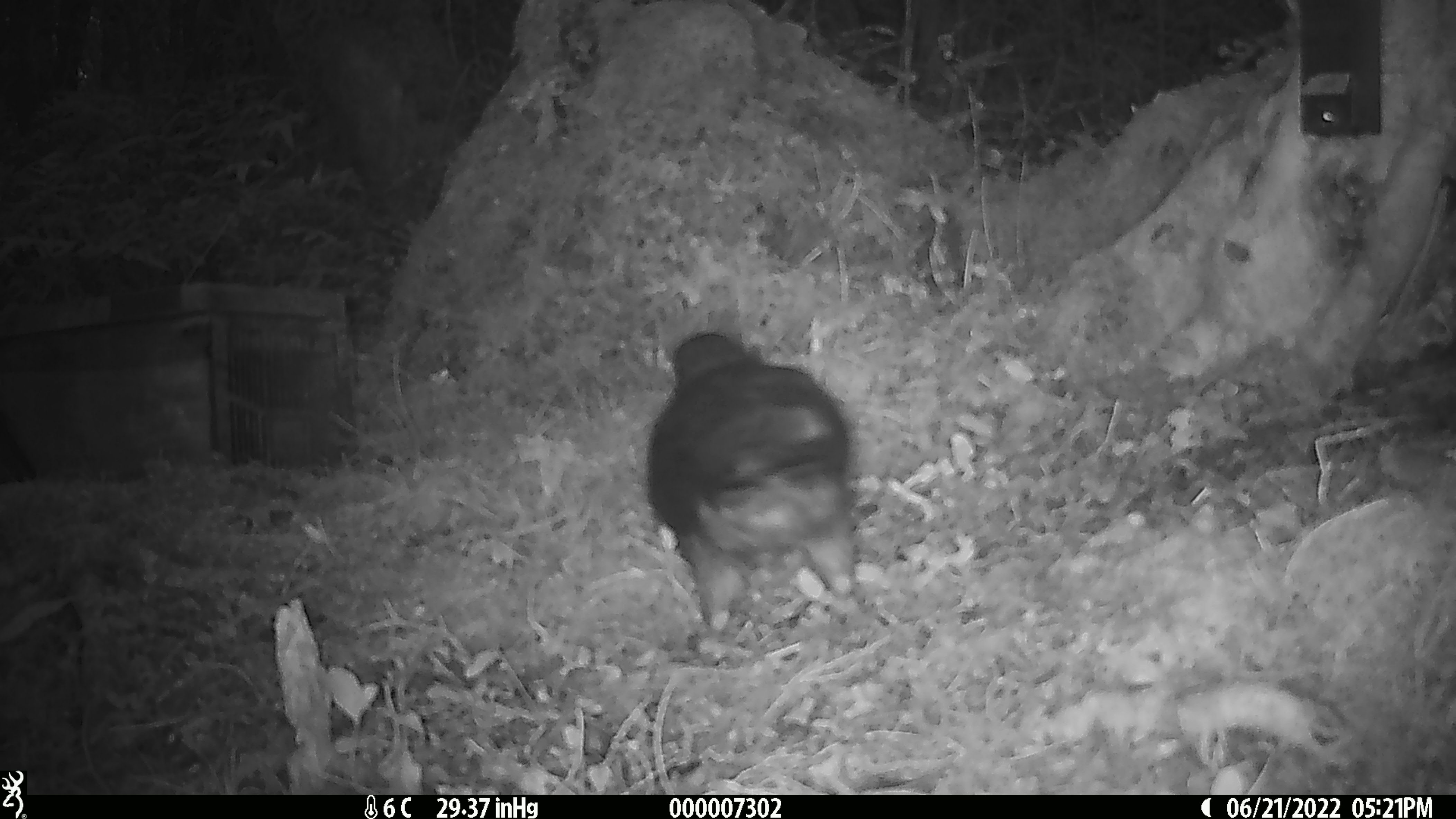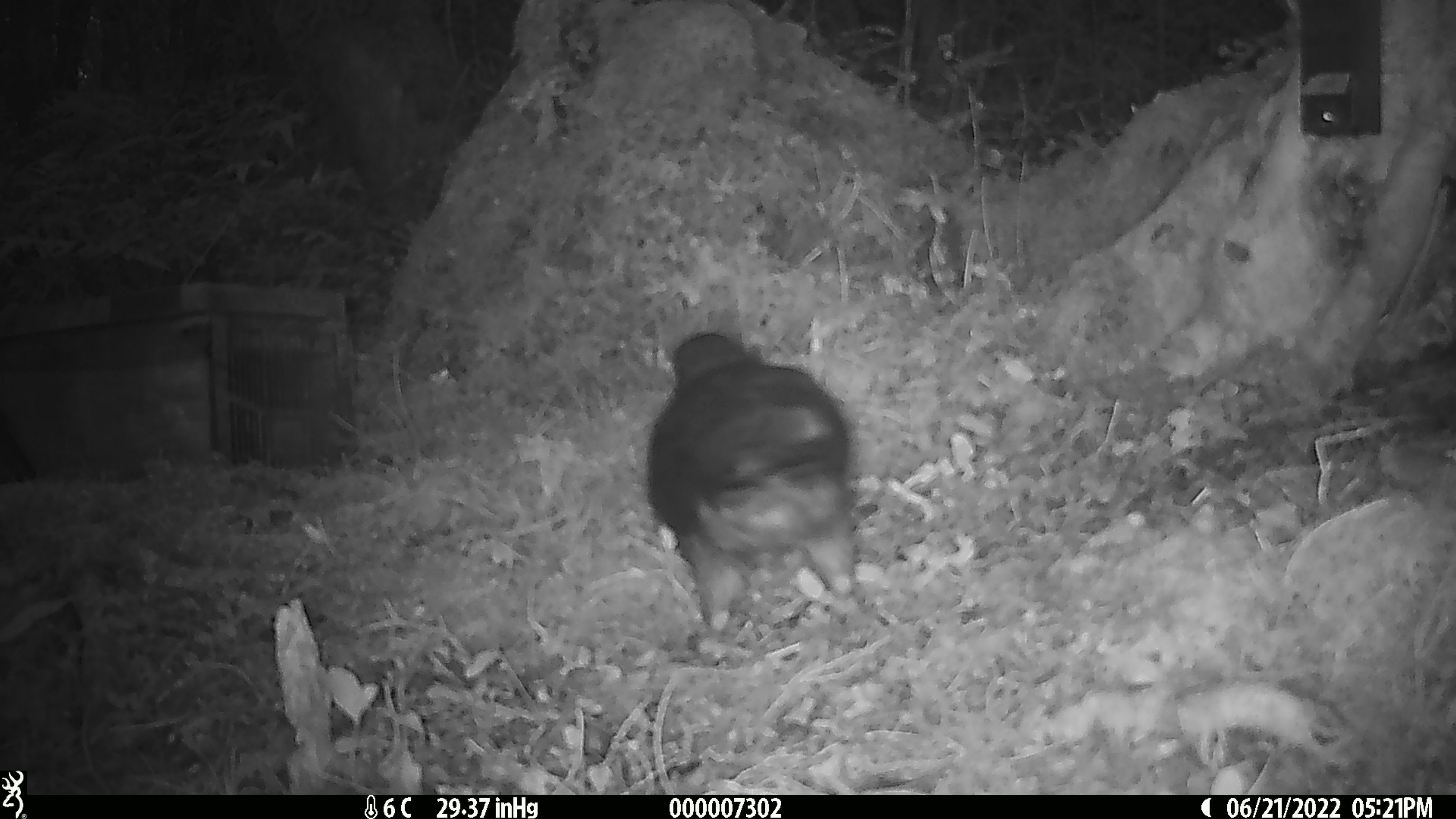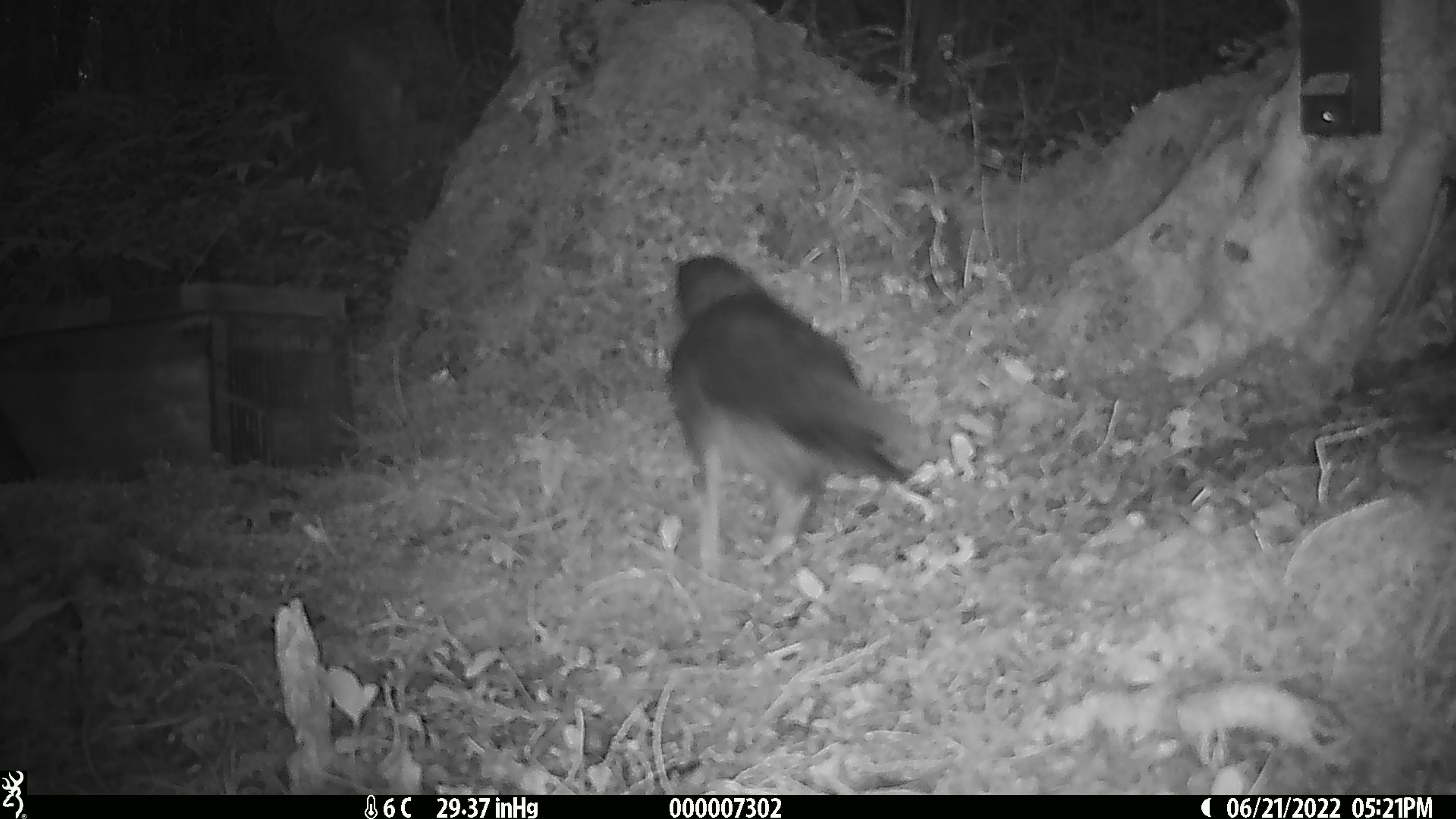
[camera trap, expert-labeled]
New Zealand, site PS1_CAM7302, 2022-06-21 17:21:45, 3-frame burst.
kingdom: Animalia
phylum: Chordata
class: Aves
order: Psittaciformes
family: Strigopidae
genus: Nestor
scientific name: Nestor notabilis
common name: kea